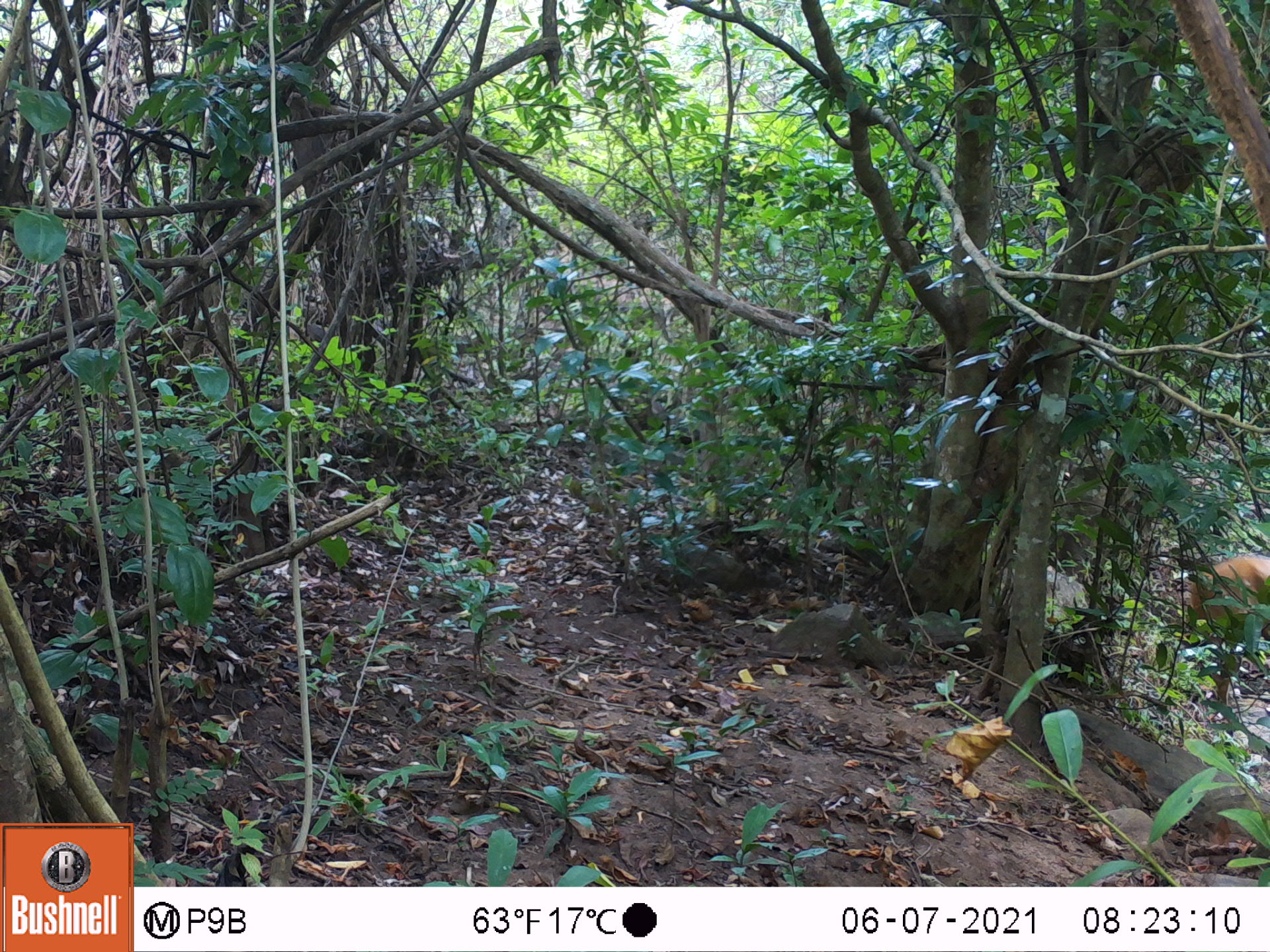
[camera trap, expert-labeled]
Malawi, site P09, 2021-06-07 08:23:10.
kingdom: Animalia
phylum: Chordata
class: Mammalia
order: Artiodactyla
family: Bovidae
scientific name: Antilopinae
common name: small antelope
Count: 1.